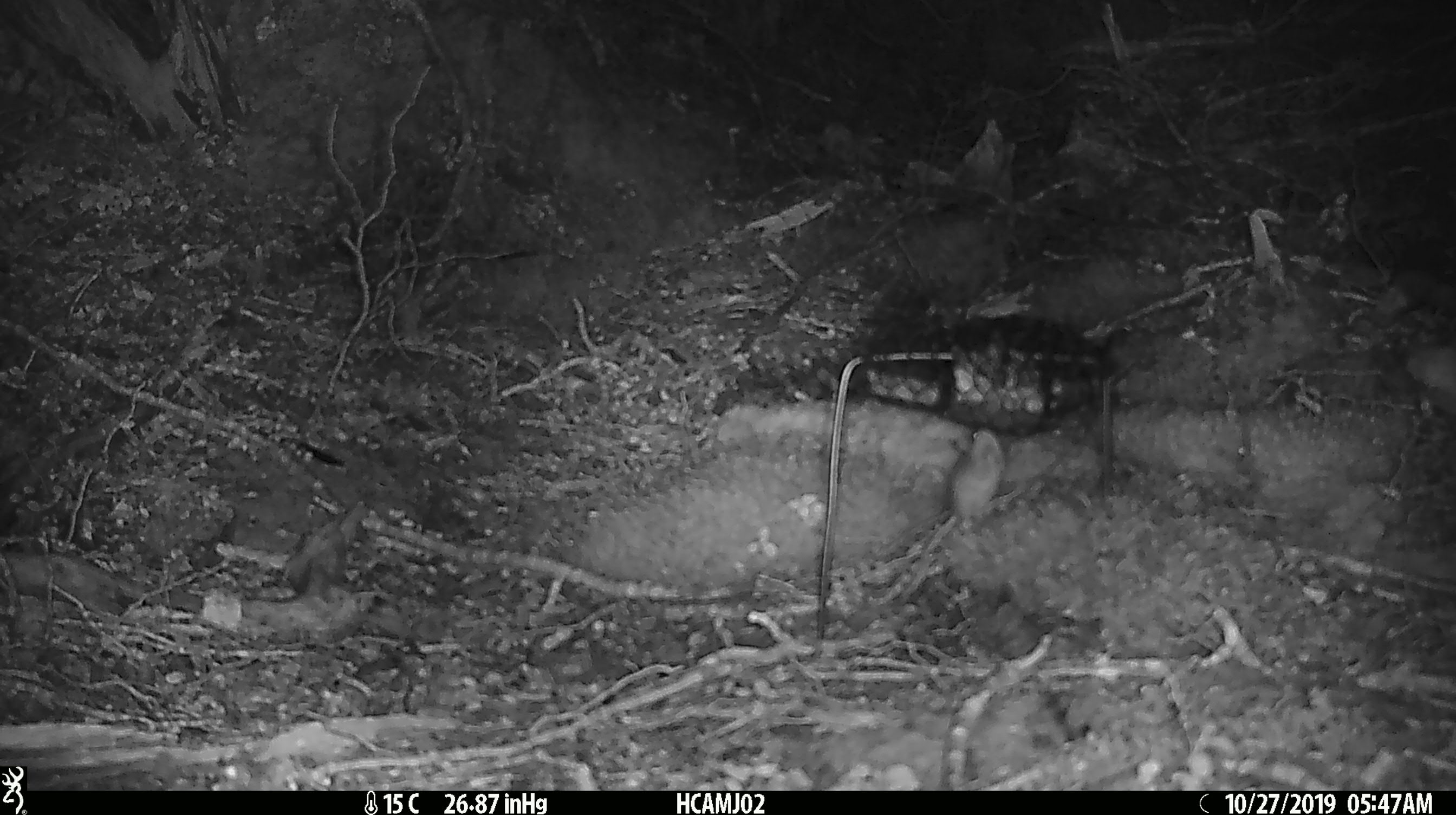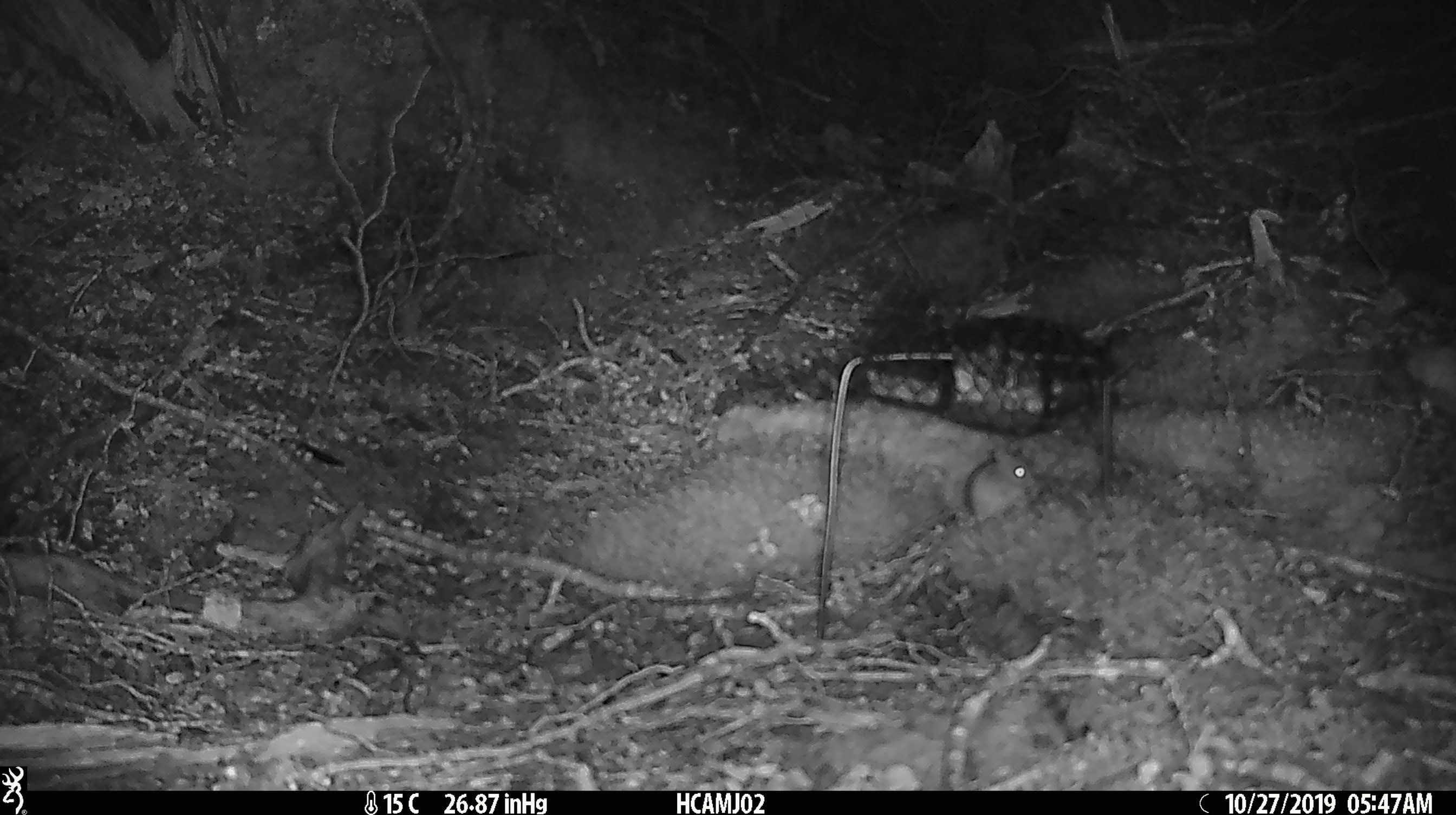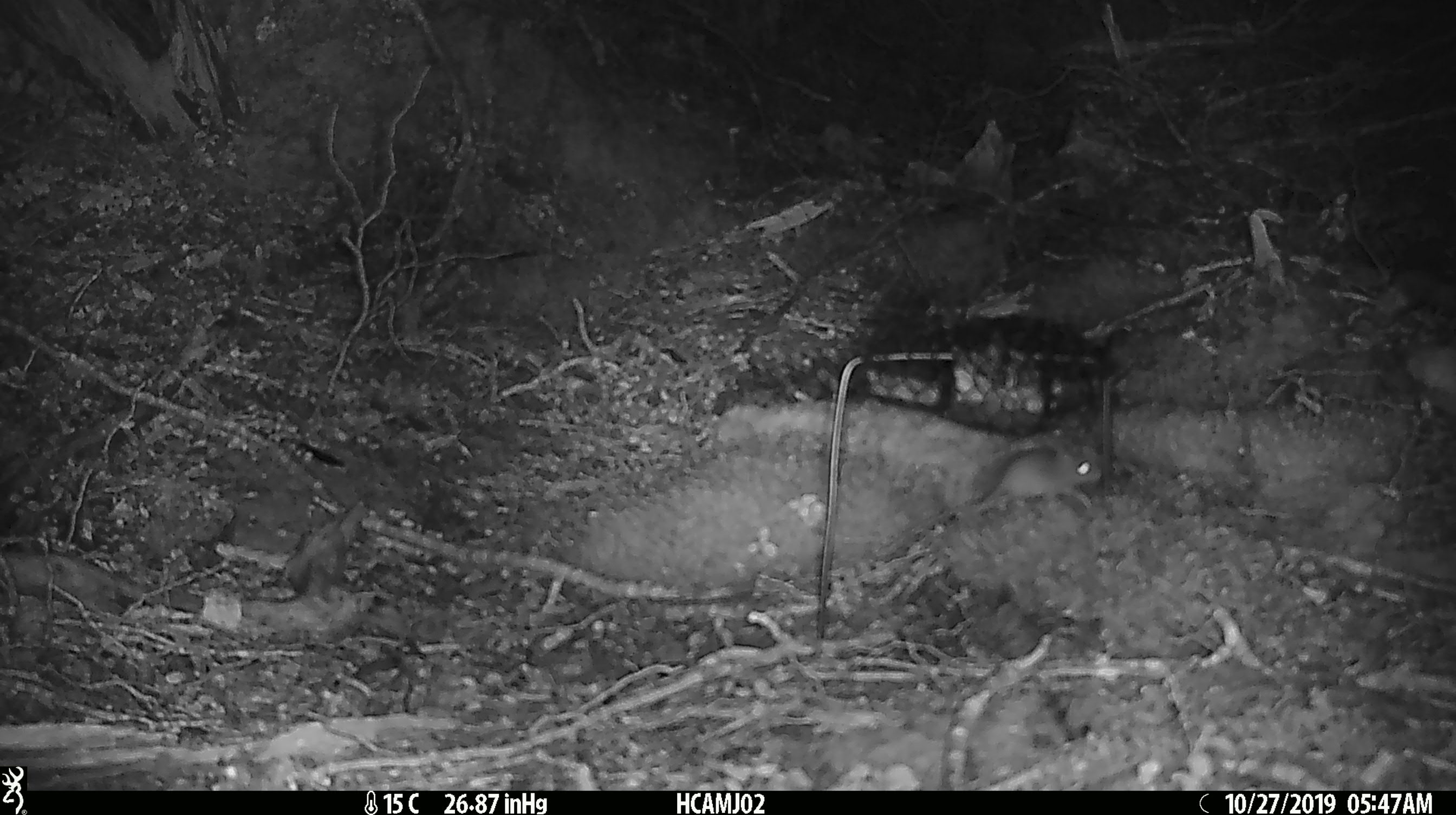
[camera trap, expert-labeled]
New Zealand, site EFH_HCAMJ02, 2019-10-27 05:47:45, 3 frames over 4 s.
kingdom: Animalia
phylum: Chordata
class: Mammalia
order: Rodentia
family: Muridae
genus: Mus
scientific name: Mus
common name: mouse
Mouse (Mus).